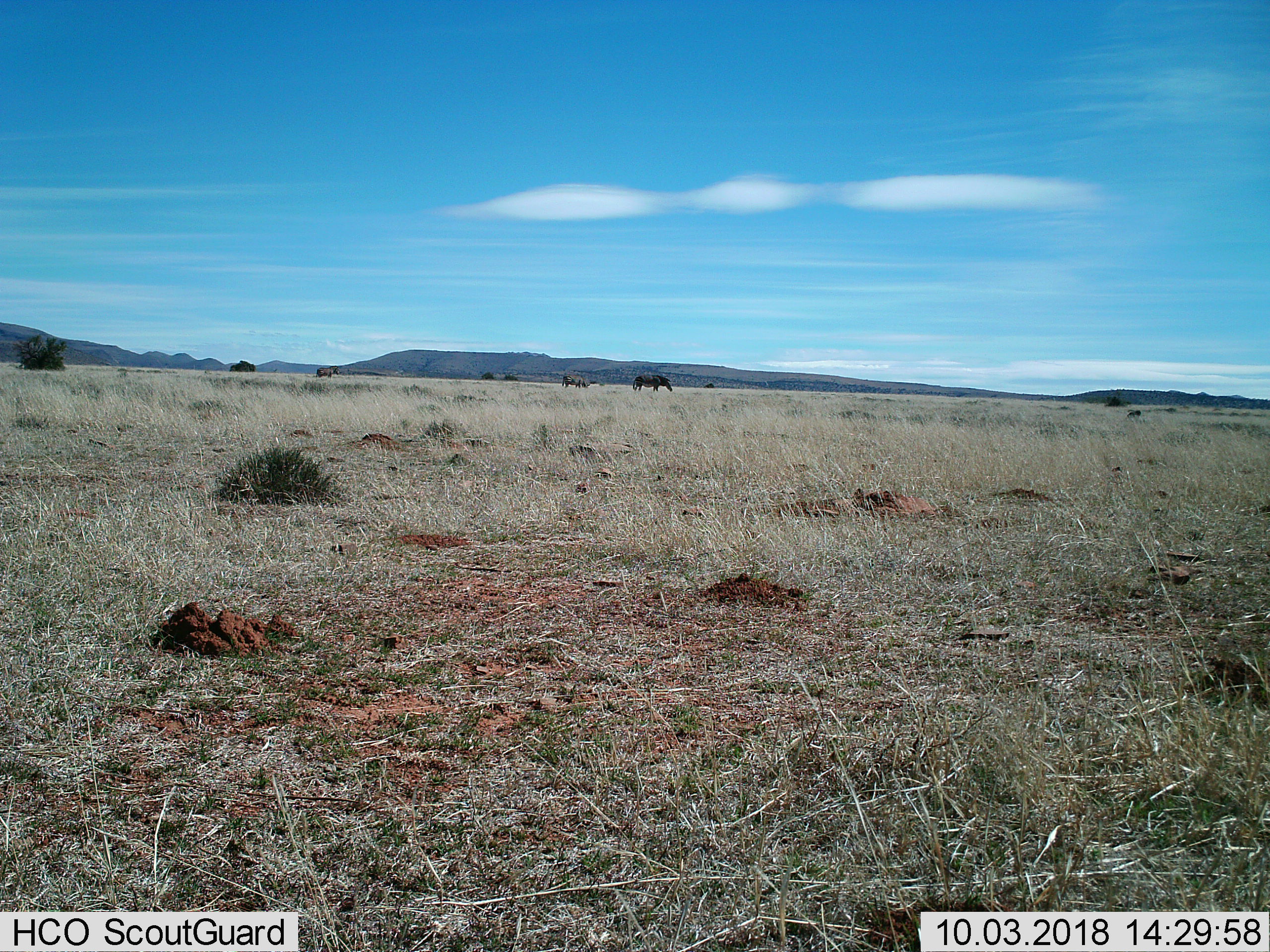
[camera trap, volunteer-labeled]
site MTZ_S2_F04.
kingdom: Animalia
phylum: Chordata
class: Mammalia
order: Perissodactyla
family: Equidae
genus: Equus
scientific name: Equus zebra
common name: mountain zebra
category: zebramountain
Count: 3.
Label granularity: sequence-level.